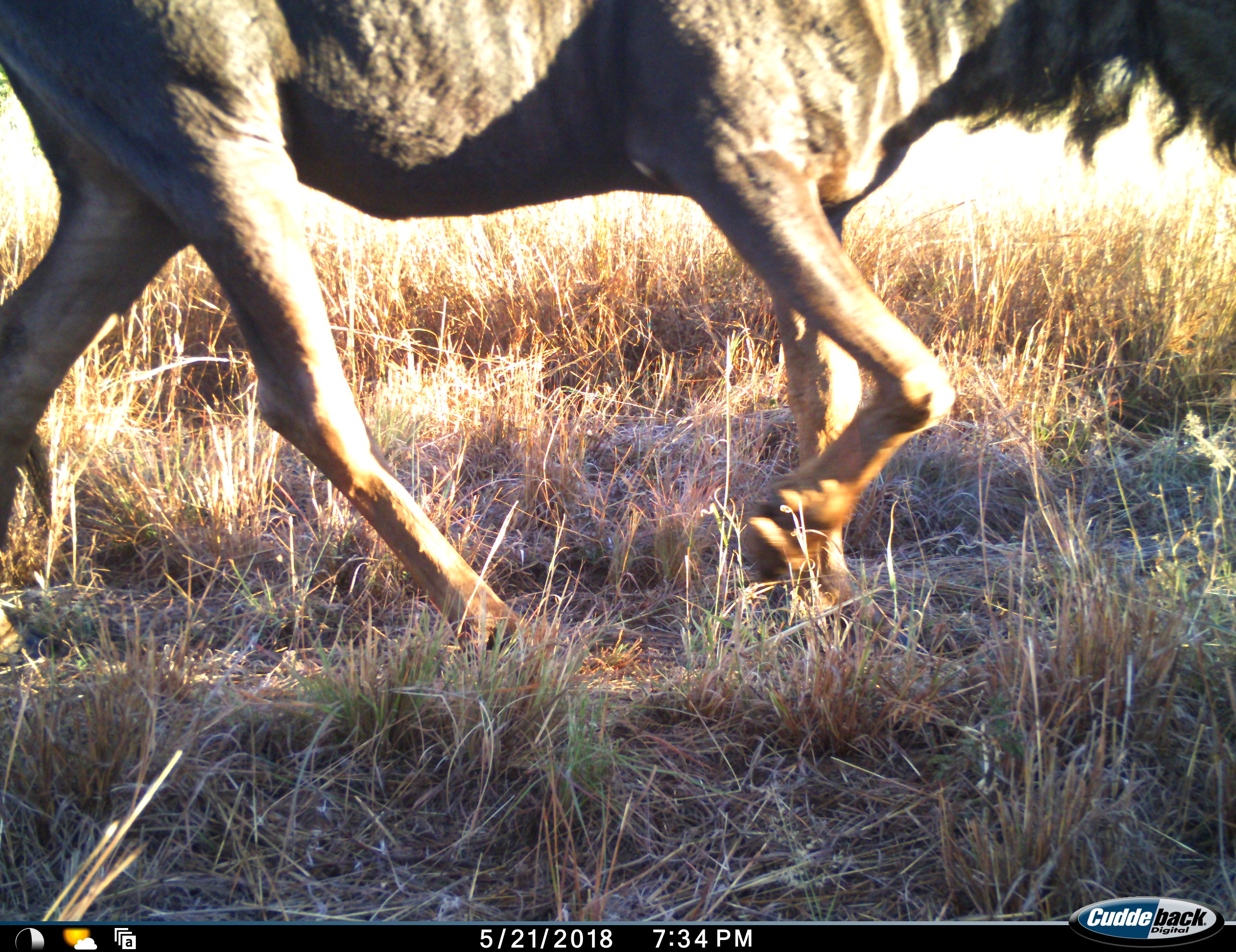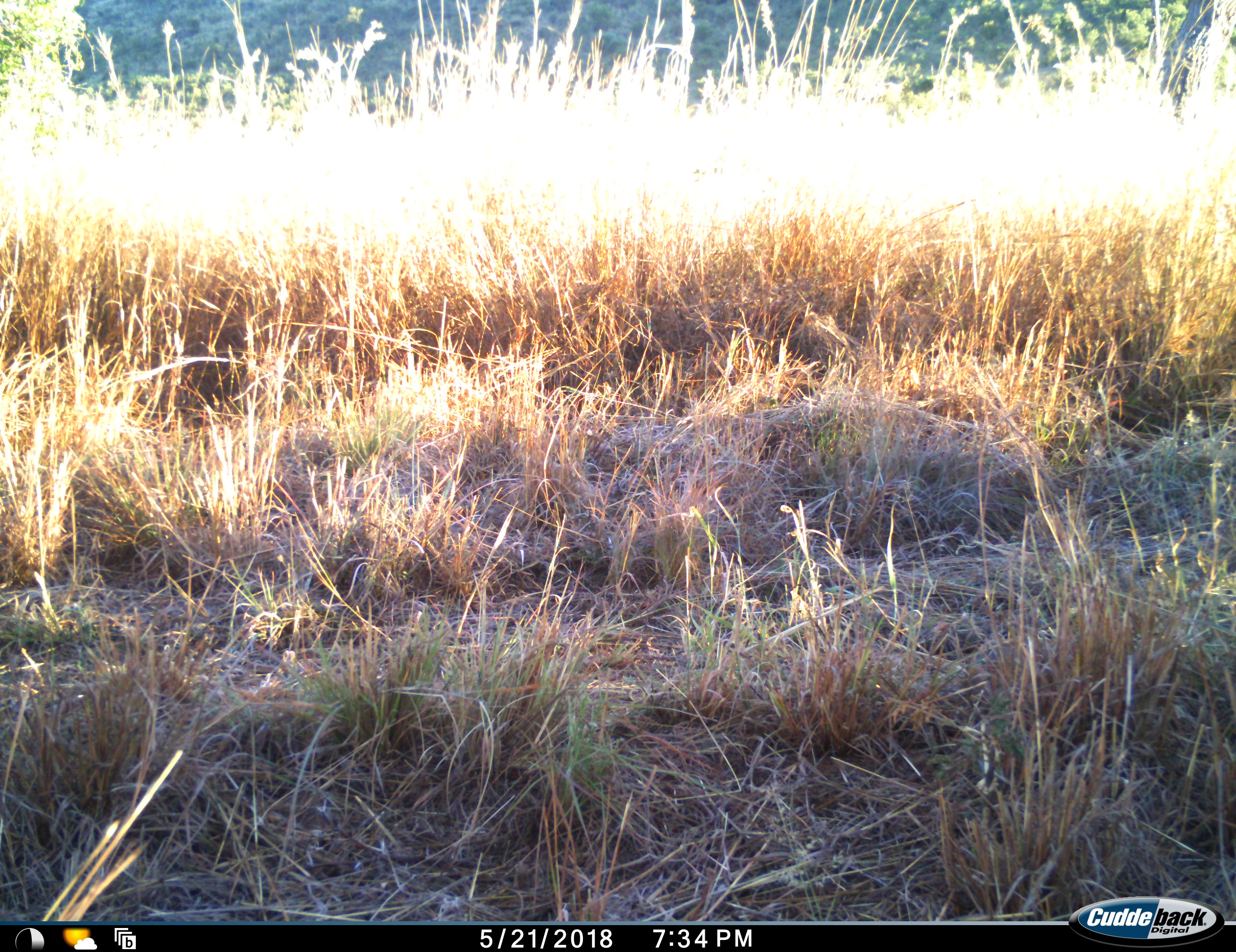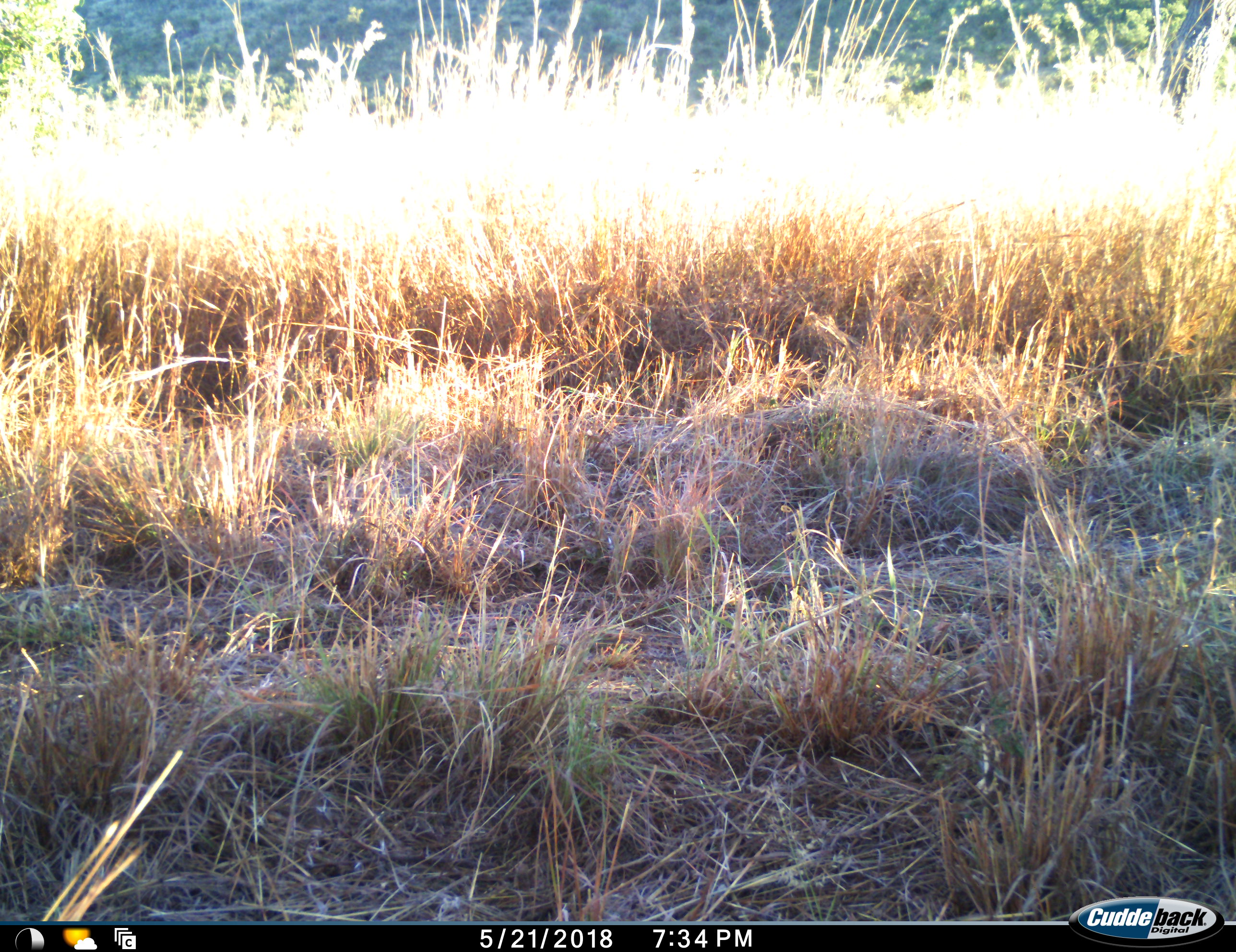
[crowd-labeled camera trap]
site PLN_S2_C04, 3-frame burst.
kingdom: Animalia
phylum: Chordata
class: Mammalia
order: Artiodactyla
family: Bovidae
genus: Connochaetes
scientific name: Connochaetes taurinus taurinus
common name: blue wildebeest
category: wildebeestblue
Wildebeestblue (blue wildebeest) (Connochaetes taurinus taurinus), count 1. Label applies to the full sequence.